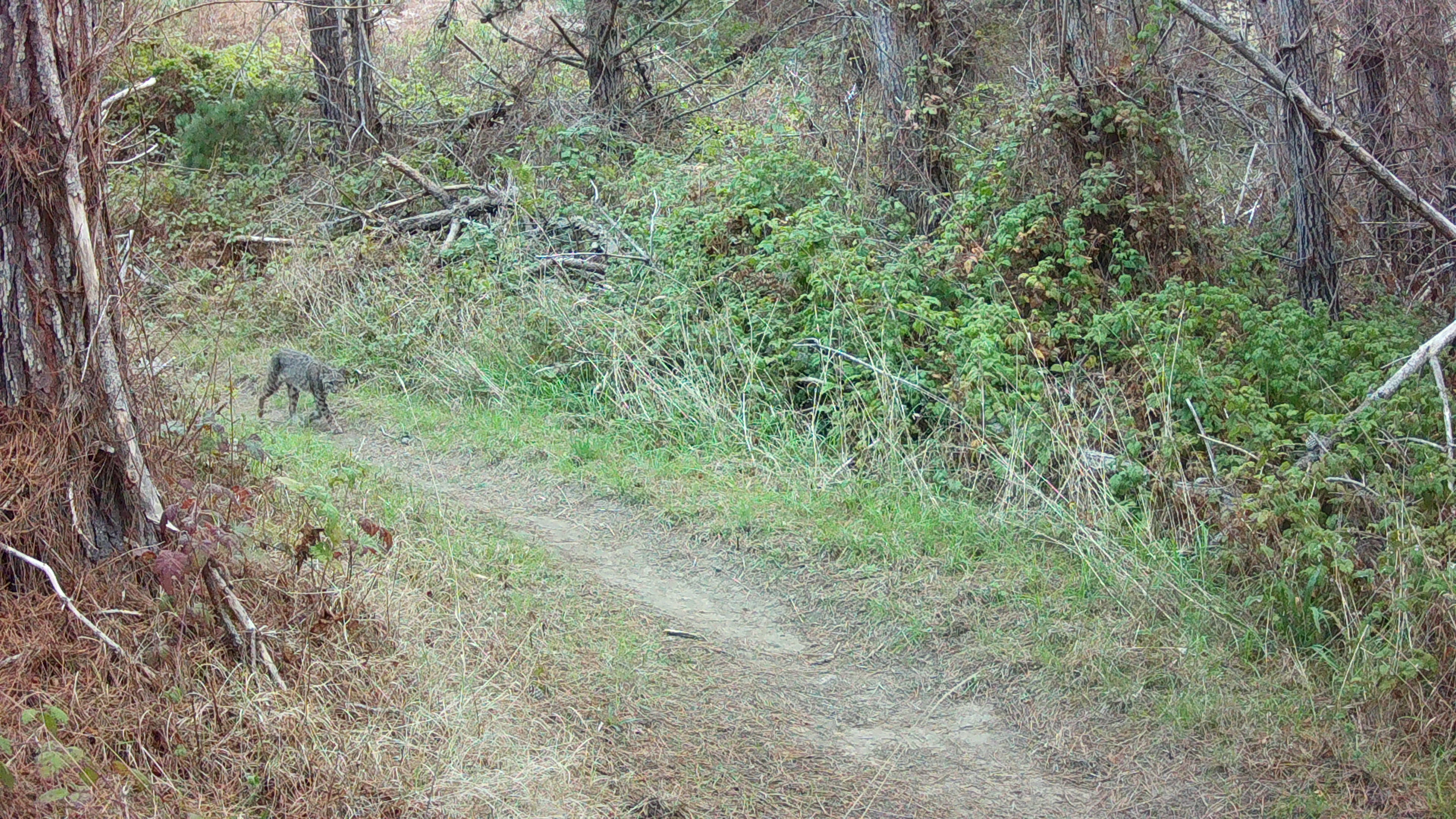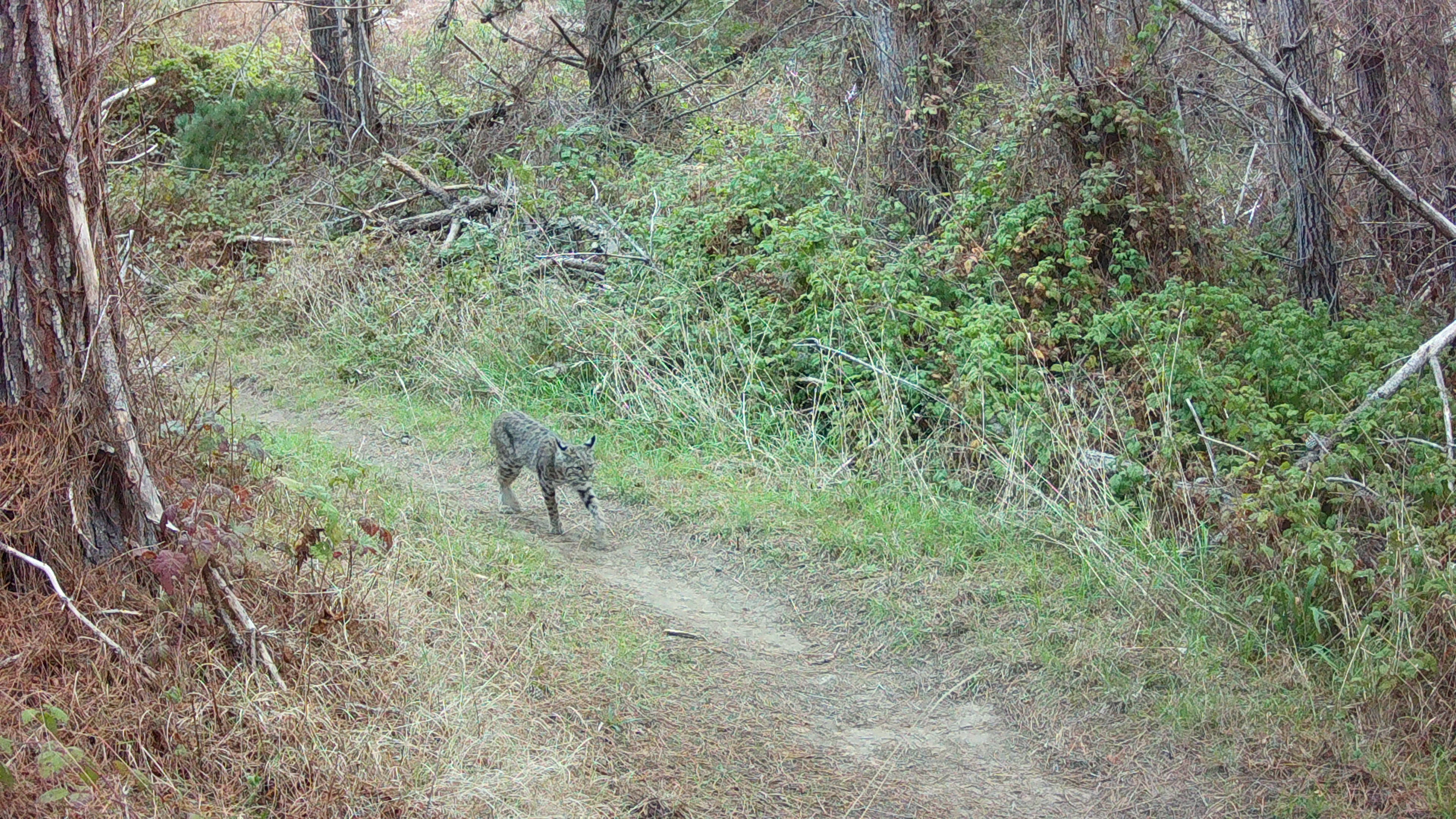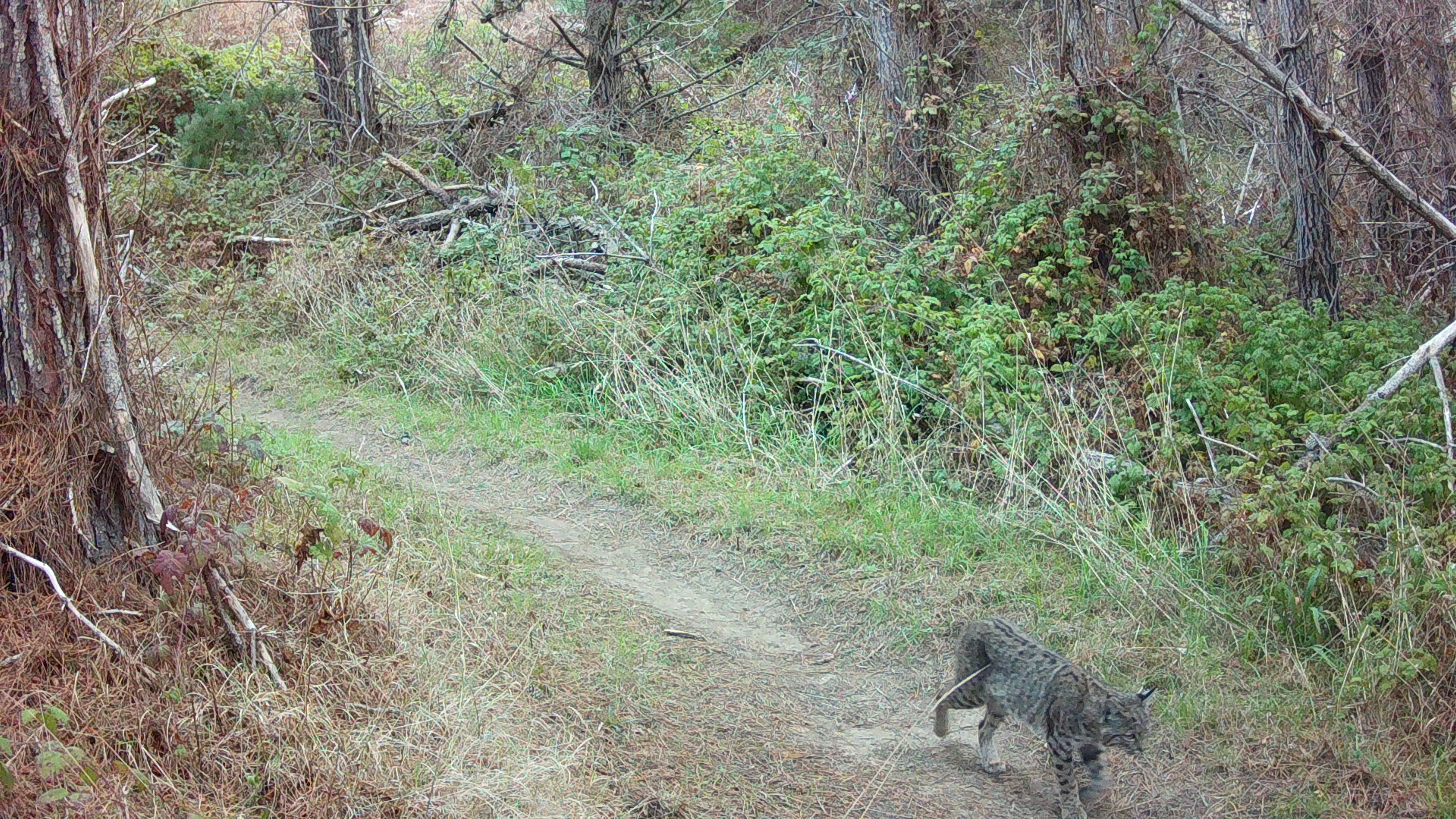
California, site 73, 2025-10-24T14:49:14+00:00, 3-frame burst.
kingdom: Animalia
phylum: Chordata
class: Mammalia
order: Carnivora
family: Felidae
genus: Lynx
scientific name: Lynx rufus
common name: bobcat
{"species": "bobcat (Lynx rufus)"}